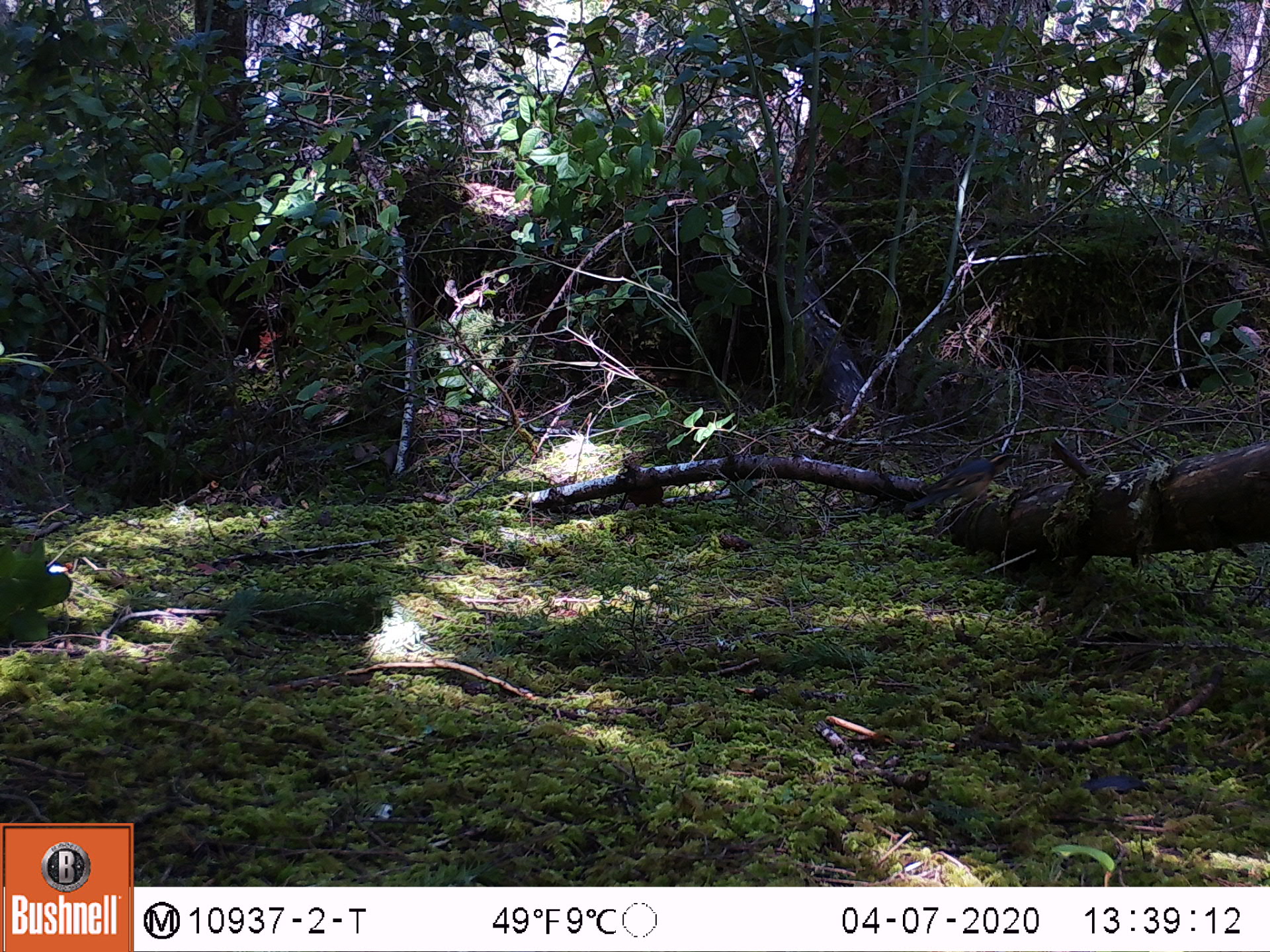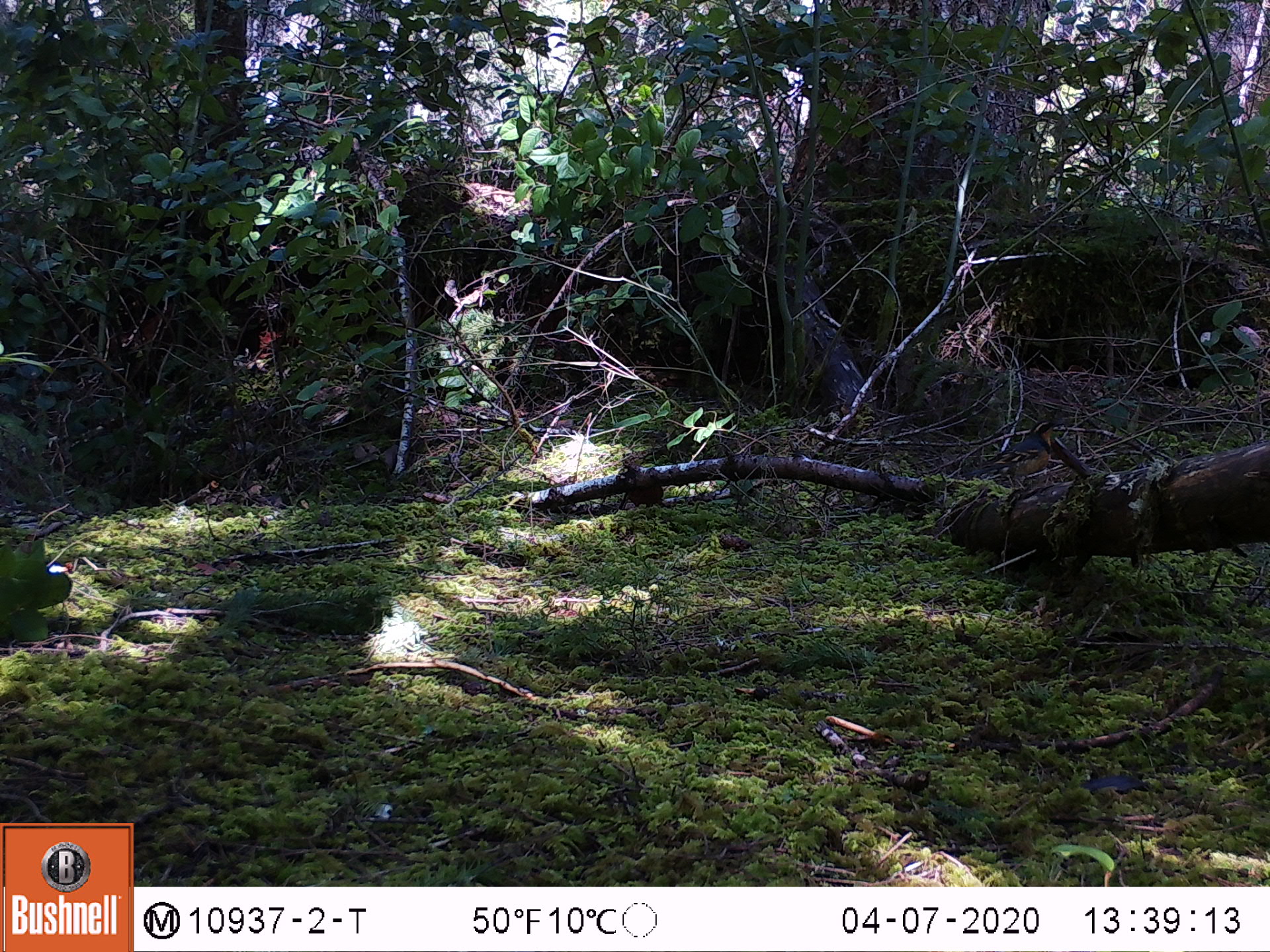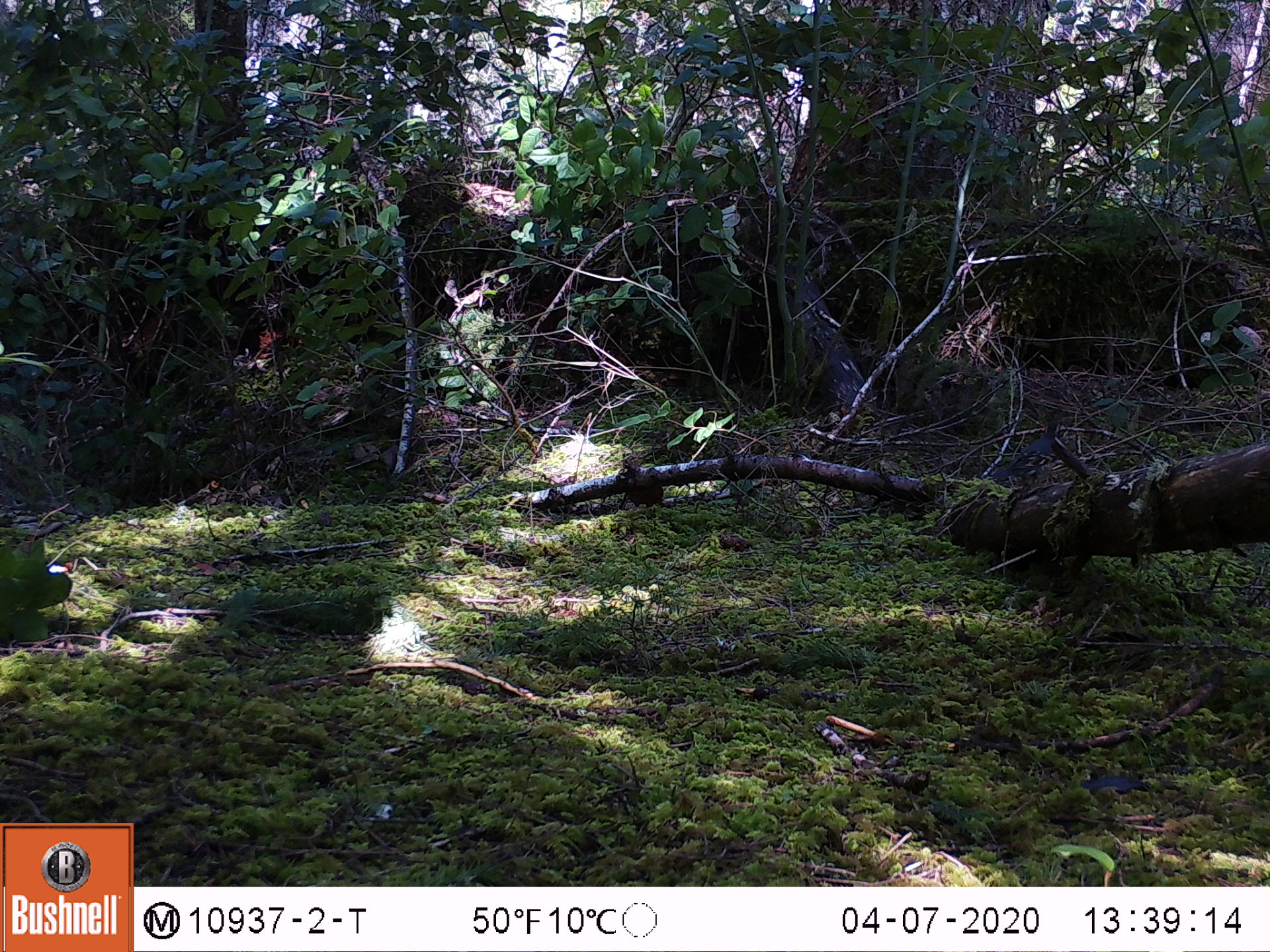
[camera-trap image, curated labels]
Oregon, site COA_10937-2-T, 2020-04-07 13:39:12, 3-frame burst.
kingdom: Animalia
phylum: Chordata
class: Aves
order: Passeriformes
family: Turdidae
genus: Ixoreus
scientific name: Ixoreus naevius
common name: varied thrush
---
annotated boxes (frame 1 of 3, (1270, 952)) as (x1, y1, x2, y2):
varied thrush: (906, 449, 1018, 518)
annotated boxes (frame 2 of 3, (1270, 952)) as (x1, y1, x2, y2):
varied thrush: (964, 416, 1059, 491)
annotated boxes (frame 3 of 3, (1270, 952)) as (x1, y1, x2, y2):
varied thrush: (990, 423, 1064, 492)